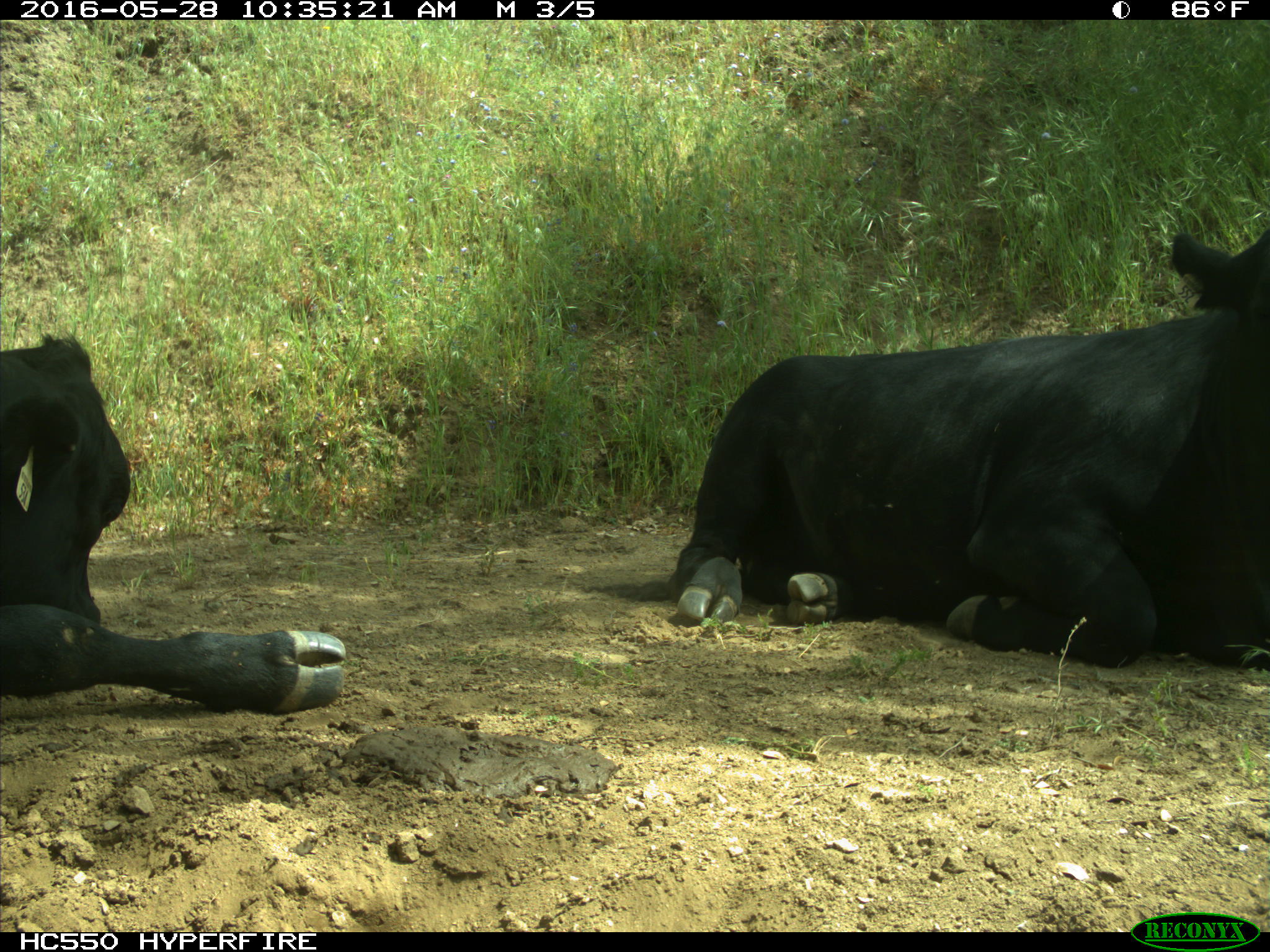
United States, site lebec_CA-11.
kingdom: Animalia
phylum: Chordata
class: Mammalia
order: Artiodactyla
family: Bovidae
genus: Bos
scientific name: Bos taurus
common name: domestic cow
Bos taurus (domestic cow).